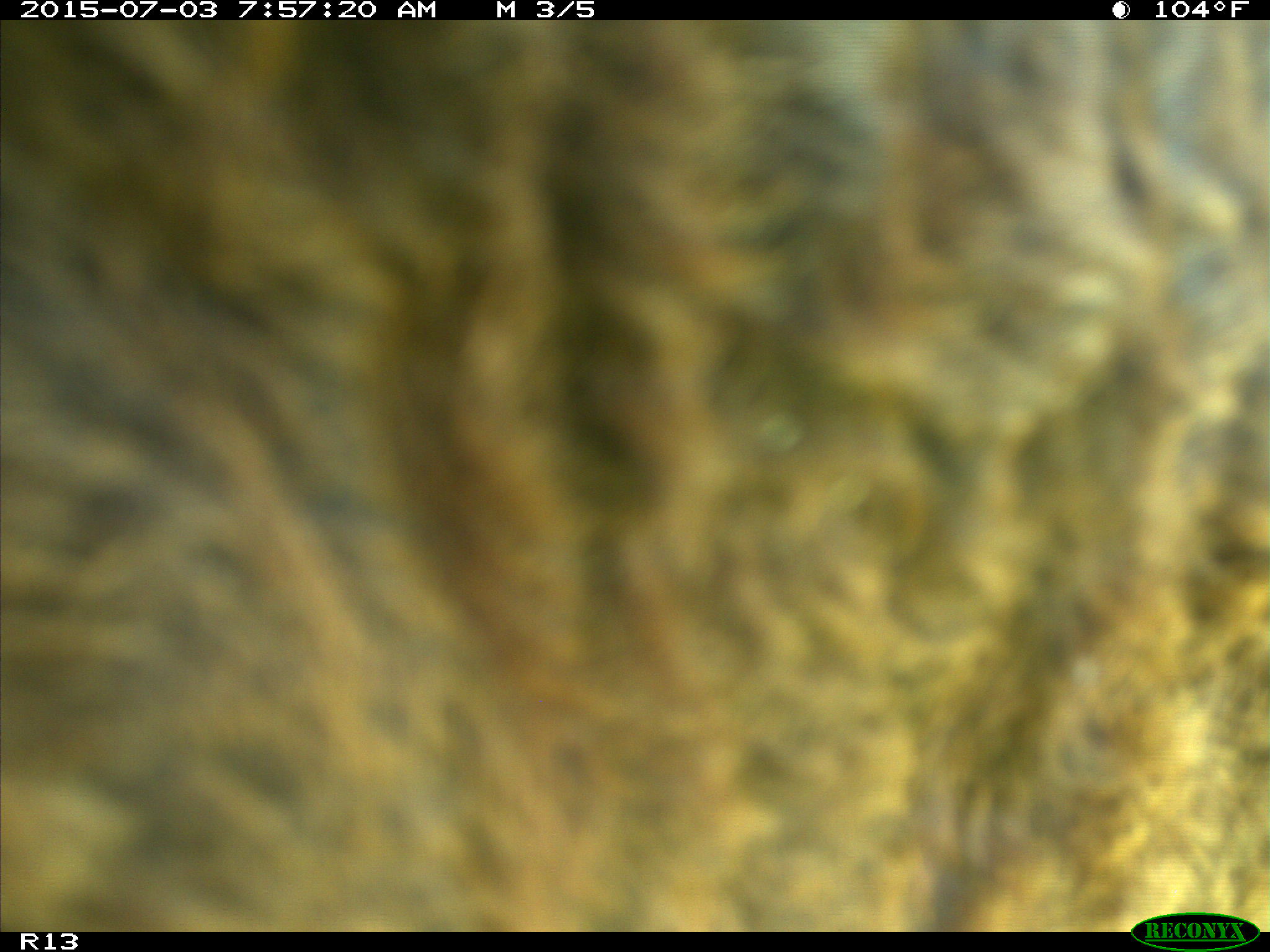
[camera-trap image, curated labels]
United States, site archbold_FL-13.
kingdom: Animalia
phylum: Chordata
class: Mammalia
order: Artiodactyla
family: Bovidae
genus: Bos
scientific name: Bos taurus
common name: domestic cow